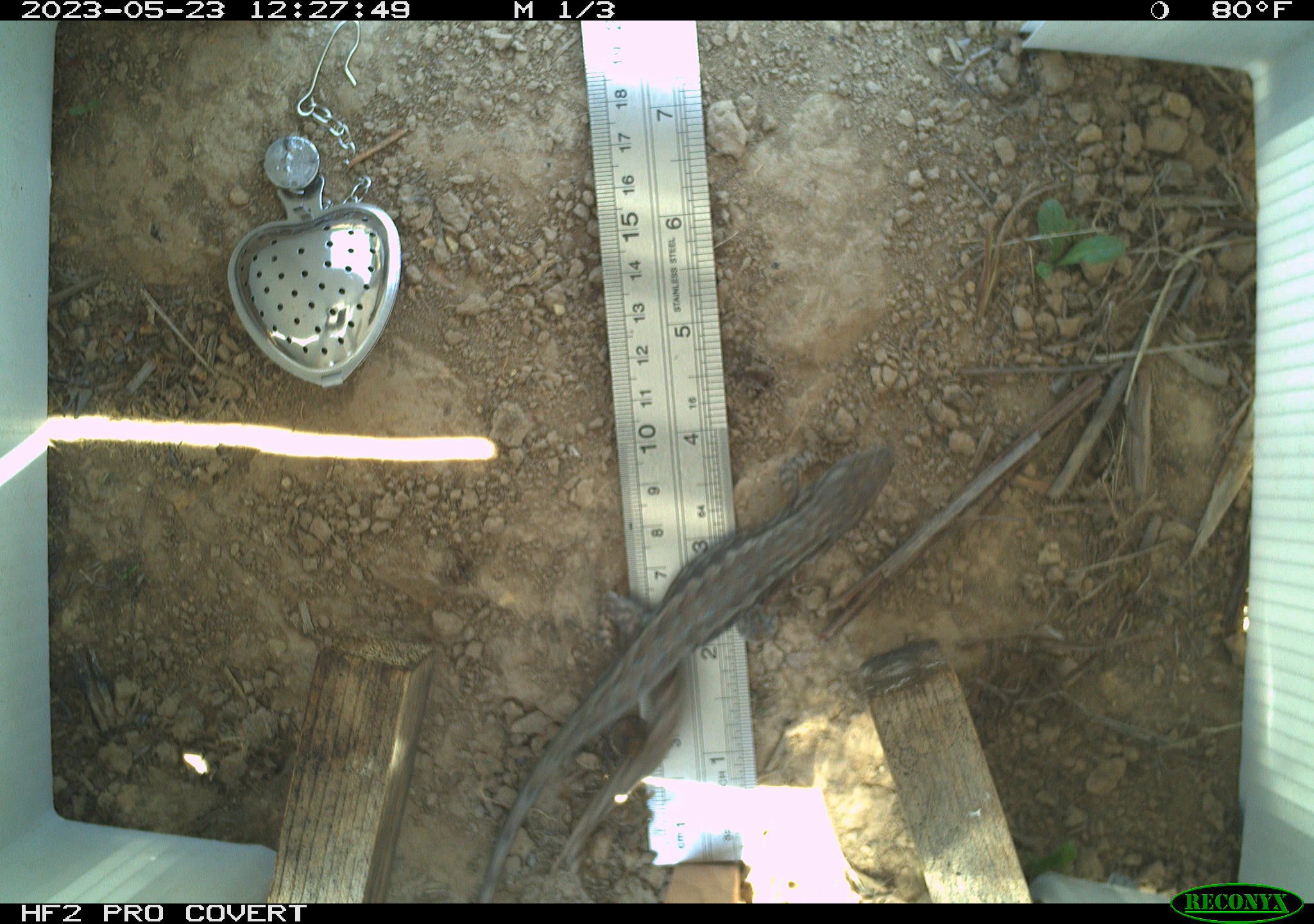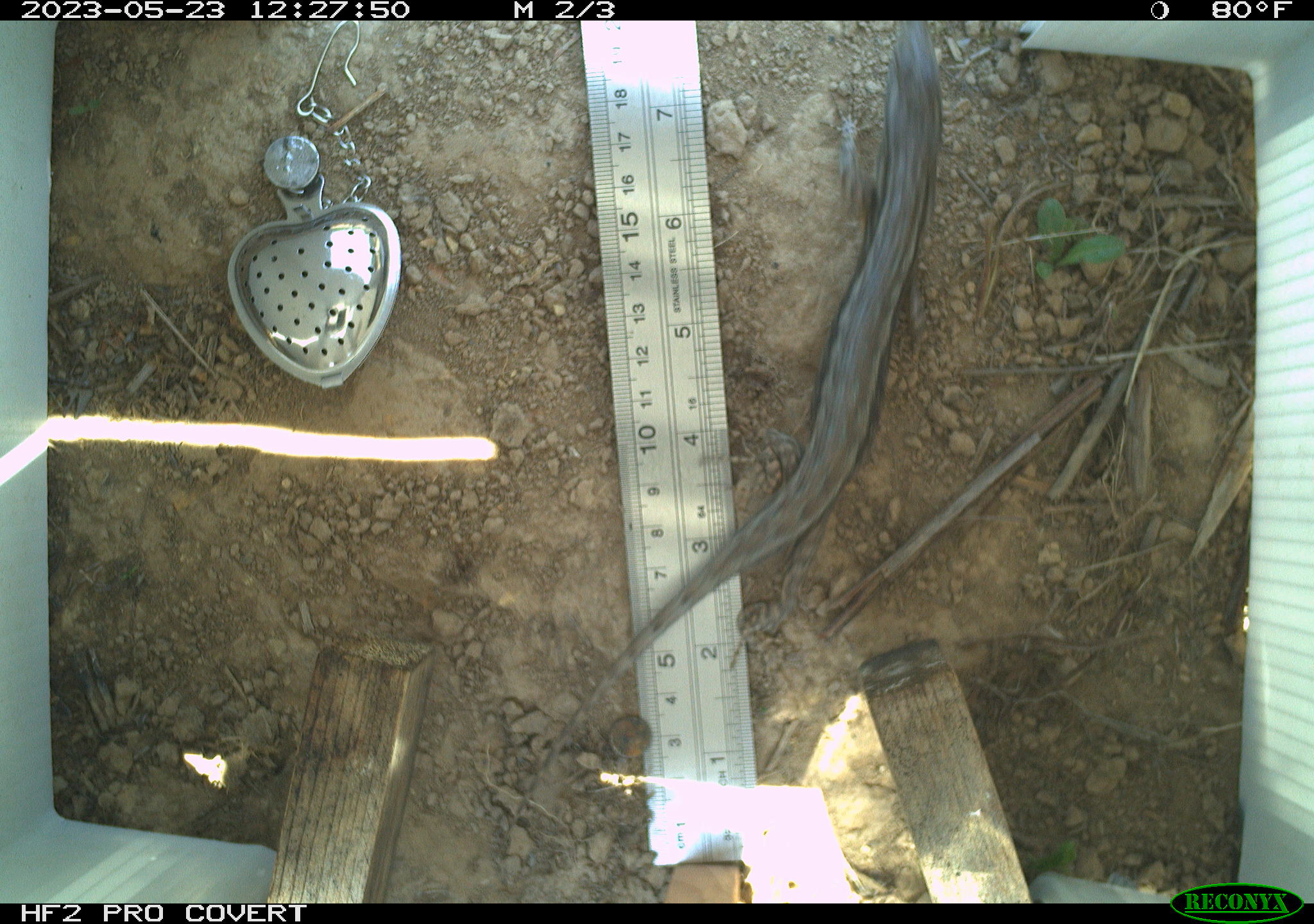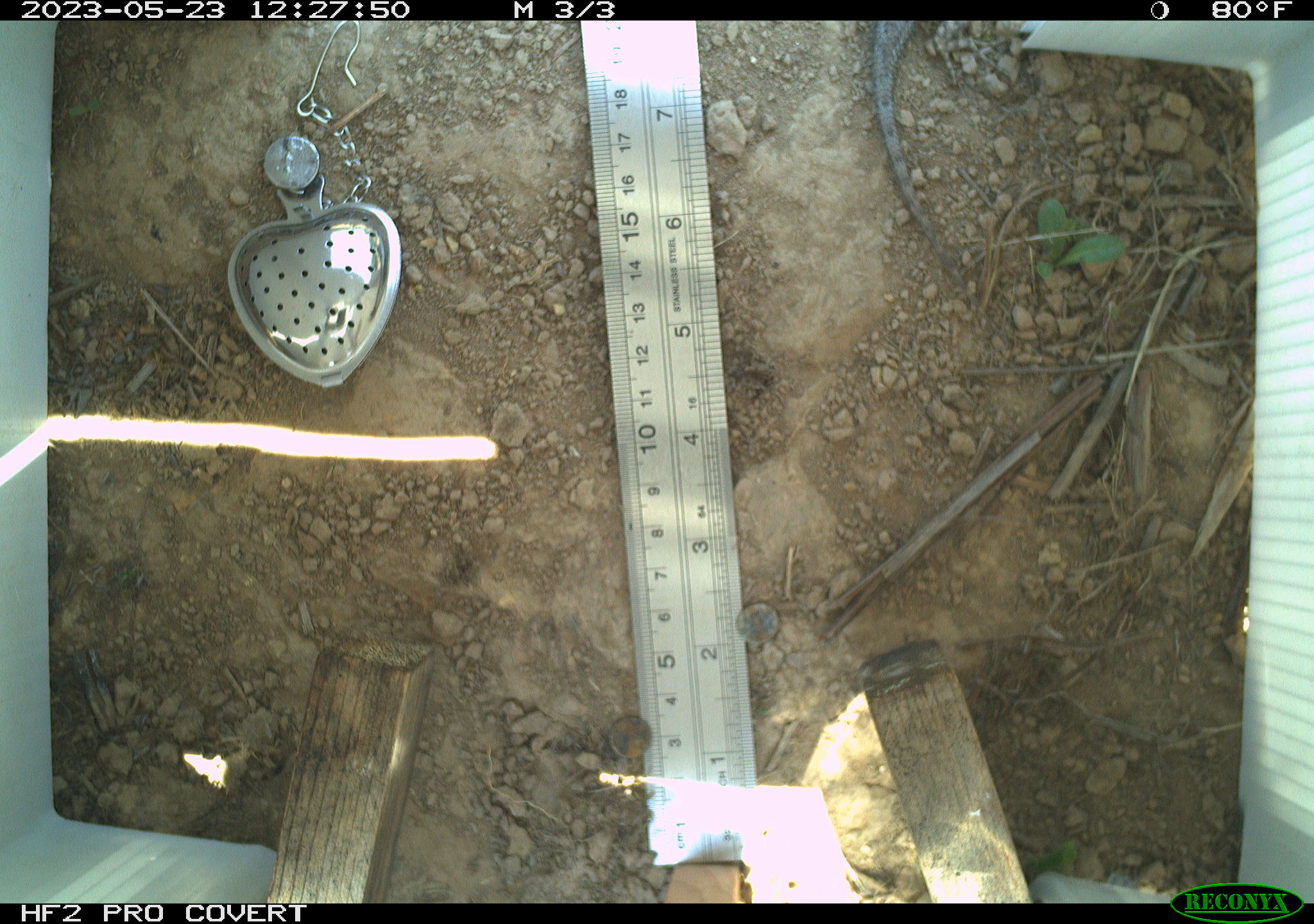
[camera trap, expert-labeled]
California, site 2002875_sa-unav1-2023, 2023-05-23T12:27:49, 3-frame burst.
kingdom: Animalia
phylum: Chordata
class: Reptilia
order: Squamata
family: Phrynosomatidae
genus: Sceloporus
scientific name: Sceloporus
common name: spiny lizards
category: sceloporus species